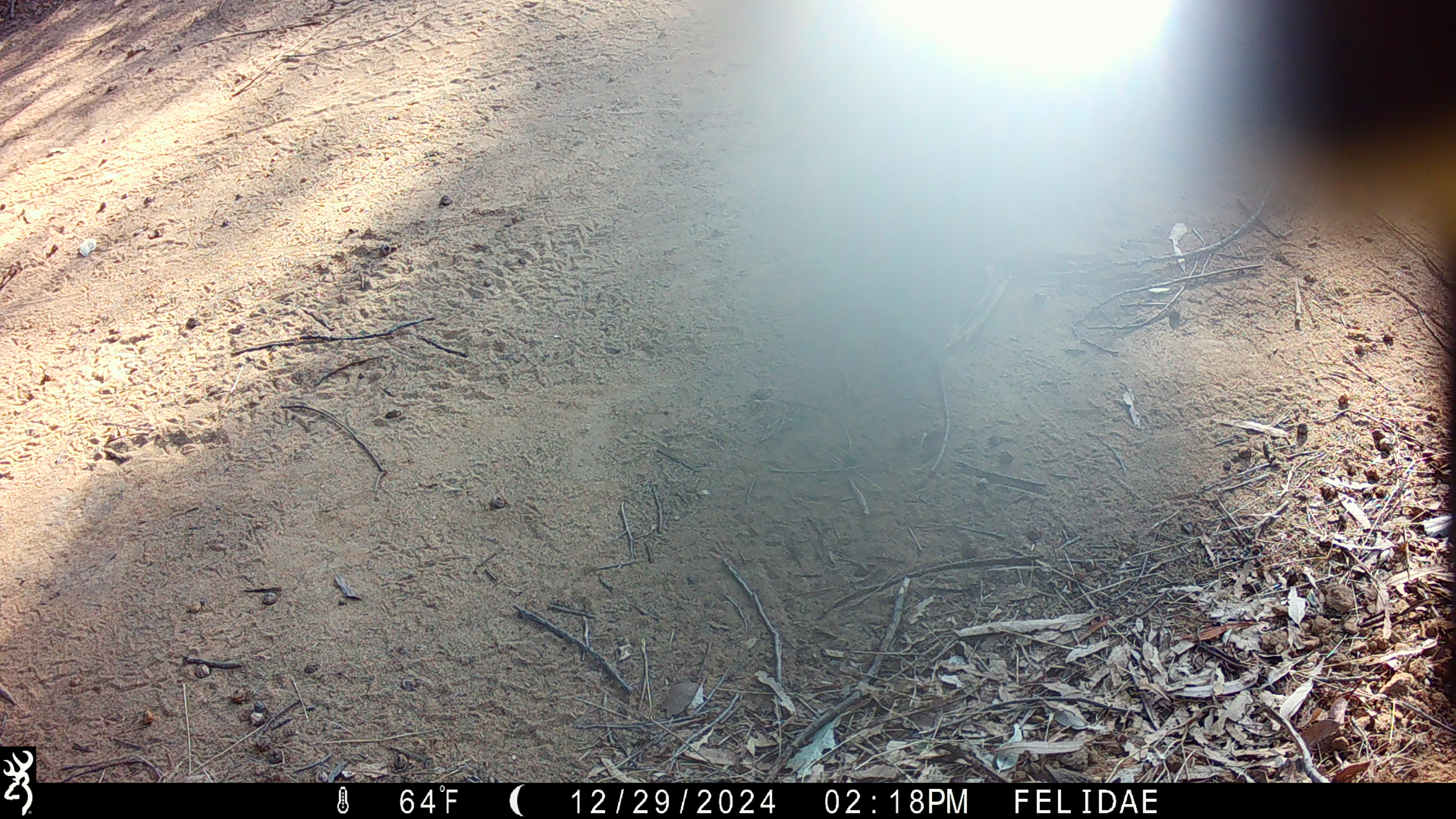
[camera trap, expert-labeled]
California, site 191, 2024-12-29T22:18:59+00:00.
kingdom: Animalia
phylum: Chordata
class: Aves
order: Piciformes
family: Picidae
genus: Melanerpes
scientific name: Melanerpes formicivorus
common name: acorn woodpecker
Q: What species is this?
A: Acorn woodpecker (Melanerpes formicivorus).